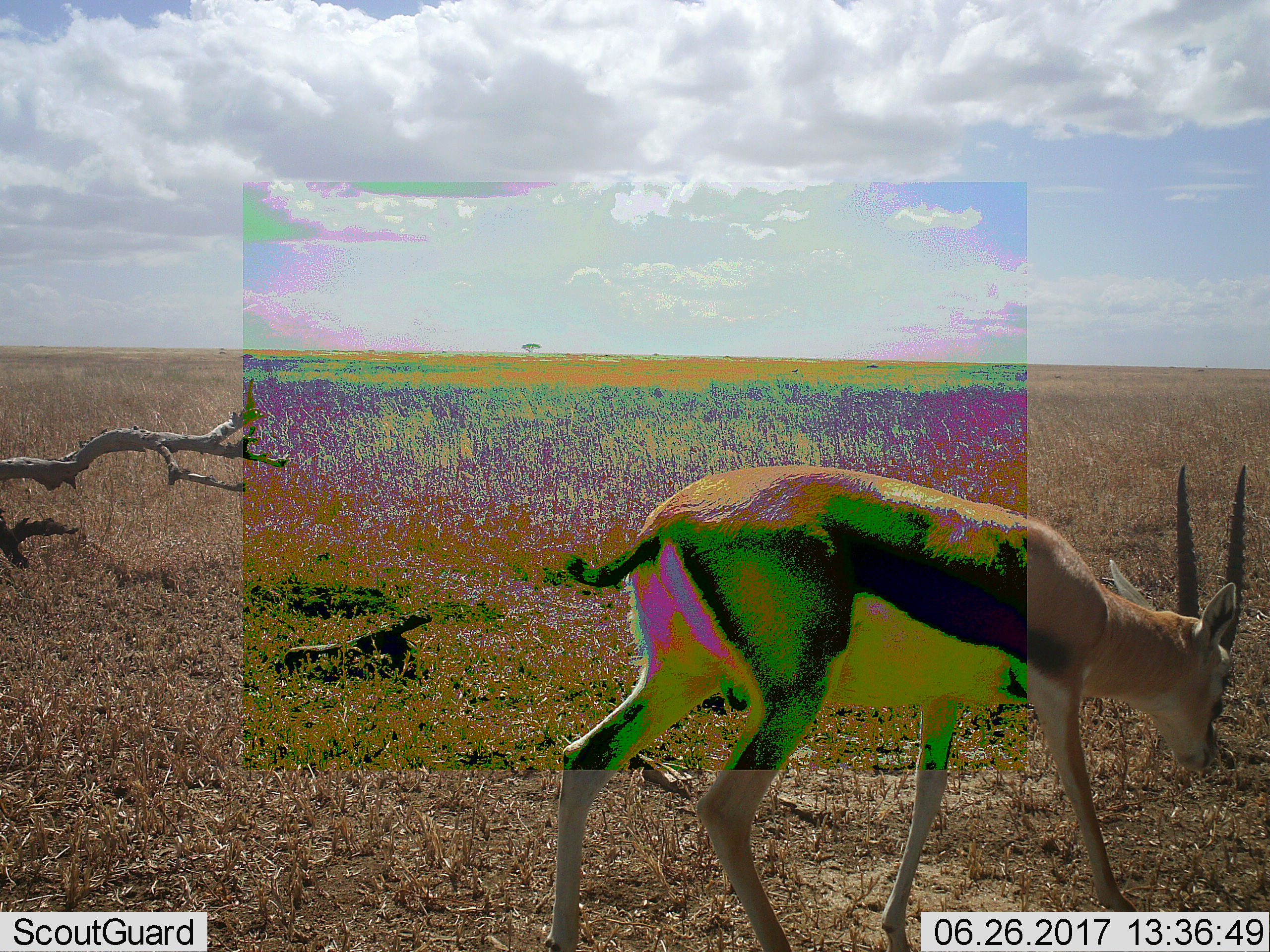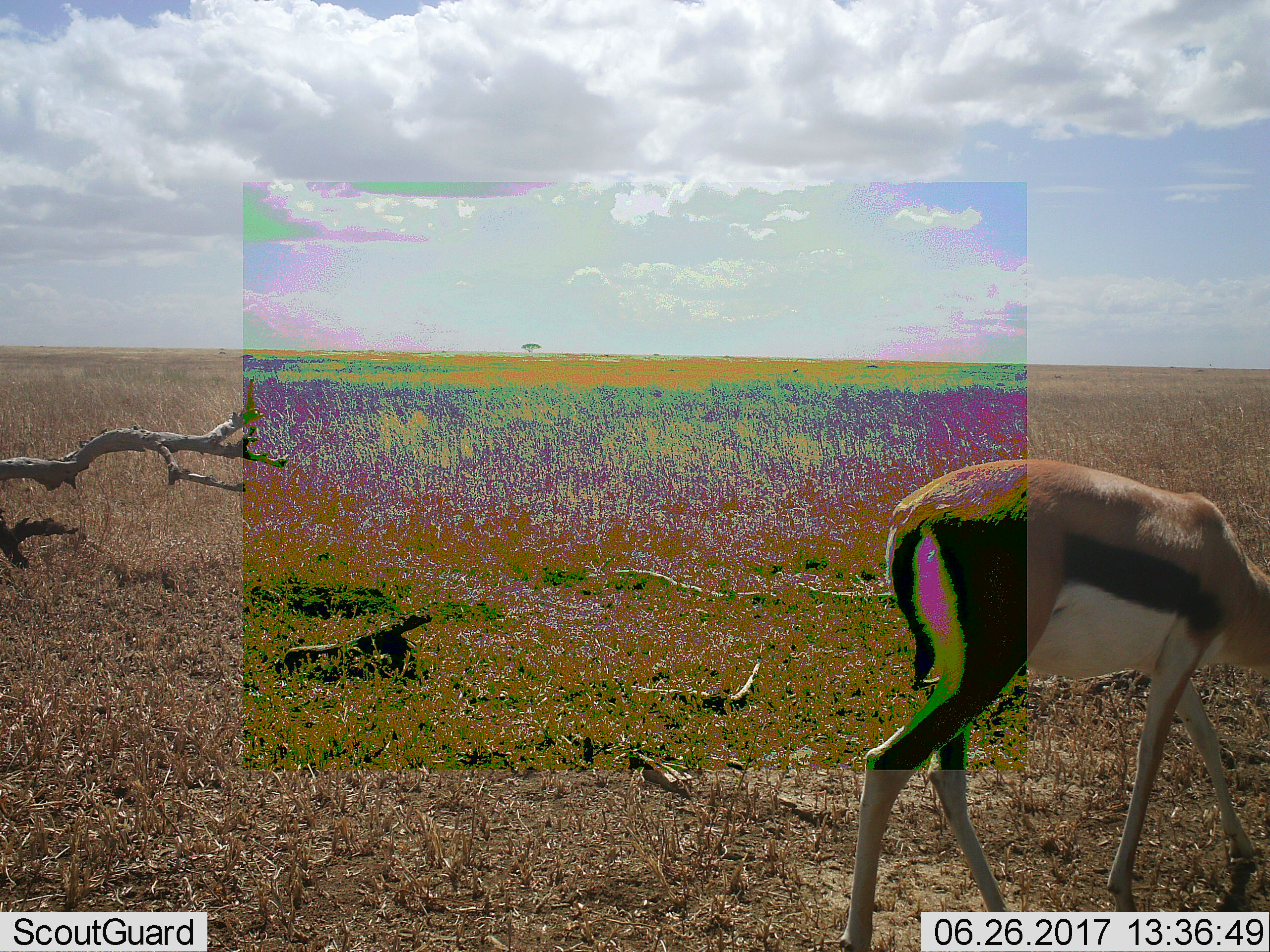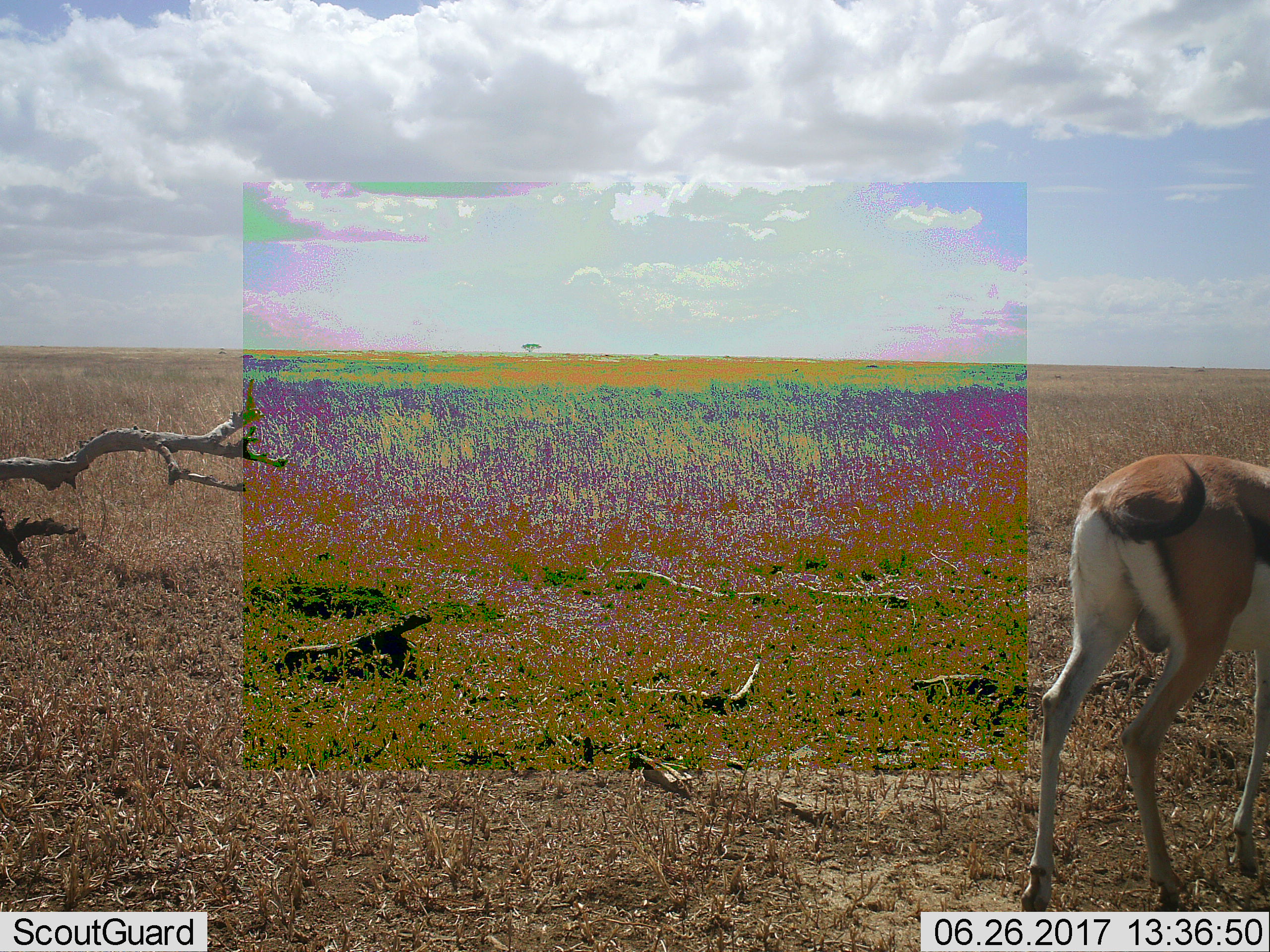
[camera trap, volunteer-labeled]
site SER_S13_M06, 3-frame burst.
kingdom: Animalia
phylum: Chordata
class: Mammalia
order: Artiodactyla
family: Bovidae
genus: Eudorcas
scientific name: Eudorcas thomsonii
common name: thomson's gazelle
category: gazellethomsons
Gazellethomsons (thomson's gazelle) (Eudorcas thomsonii), count 1. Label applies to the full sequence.